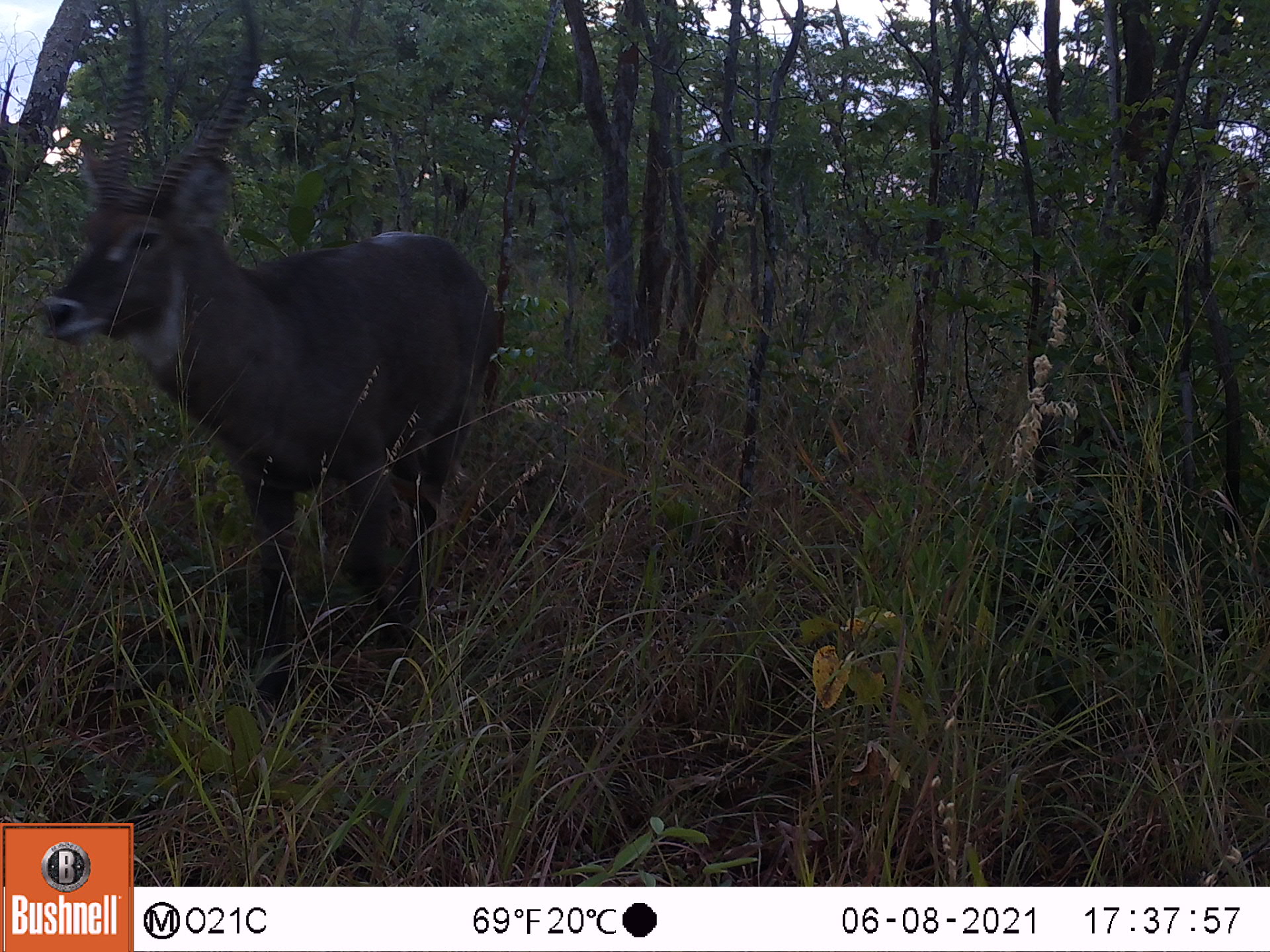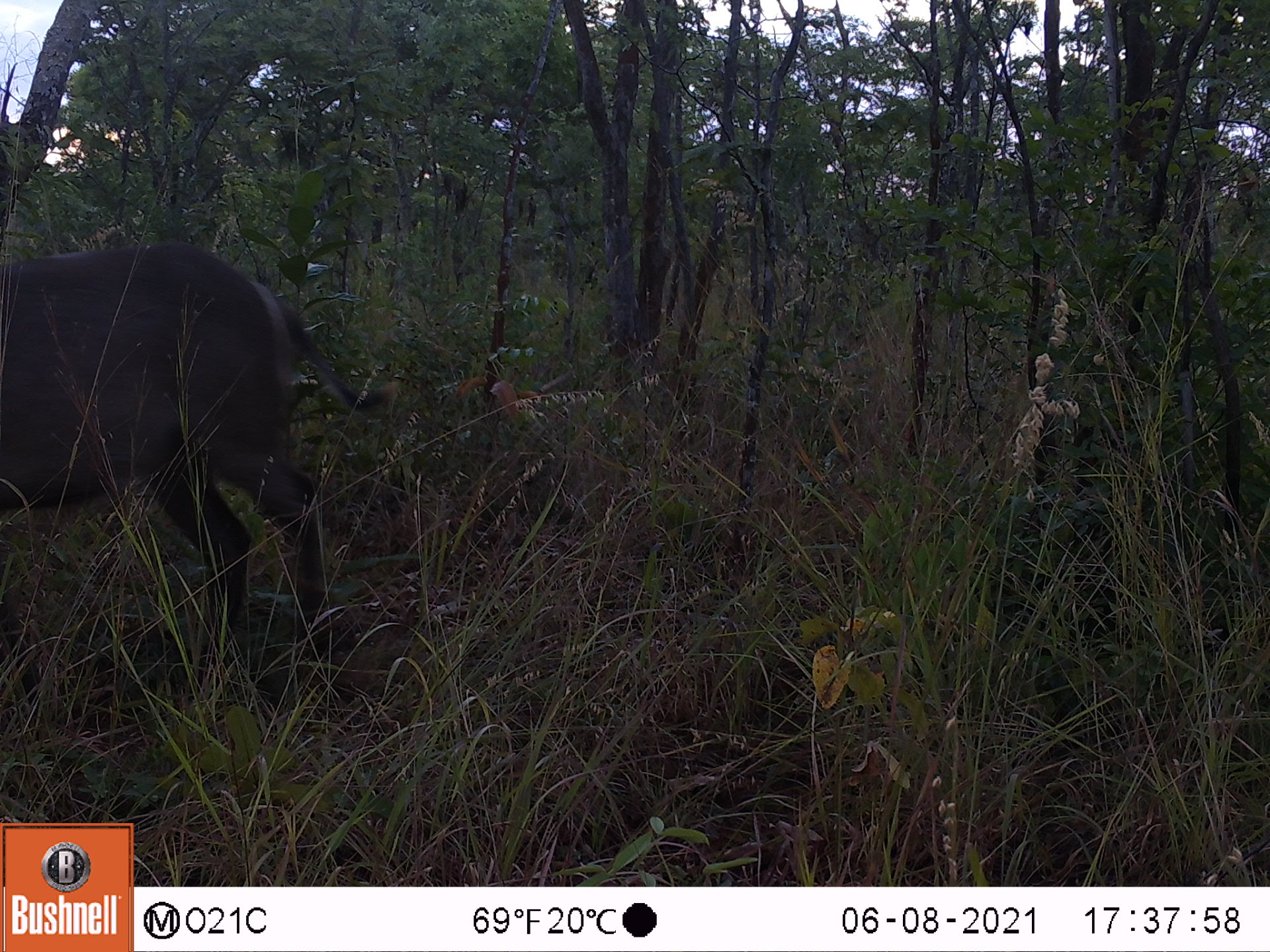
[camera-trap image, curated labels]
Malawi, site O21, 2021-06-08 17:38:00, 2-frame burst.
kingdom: Animalia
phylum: Chordata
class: Mammalia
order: Artiodactyla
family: Bovidae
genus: Kobus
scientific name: Kobus ellipsiprymnus ellipsiprymnus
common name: common waterbuck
Common waterbuck (Kobus ellipsiprymnus ellipsiprymnus), count 1.